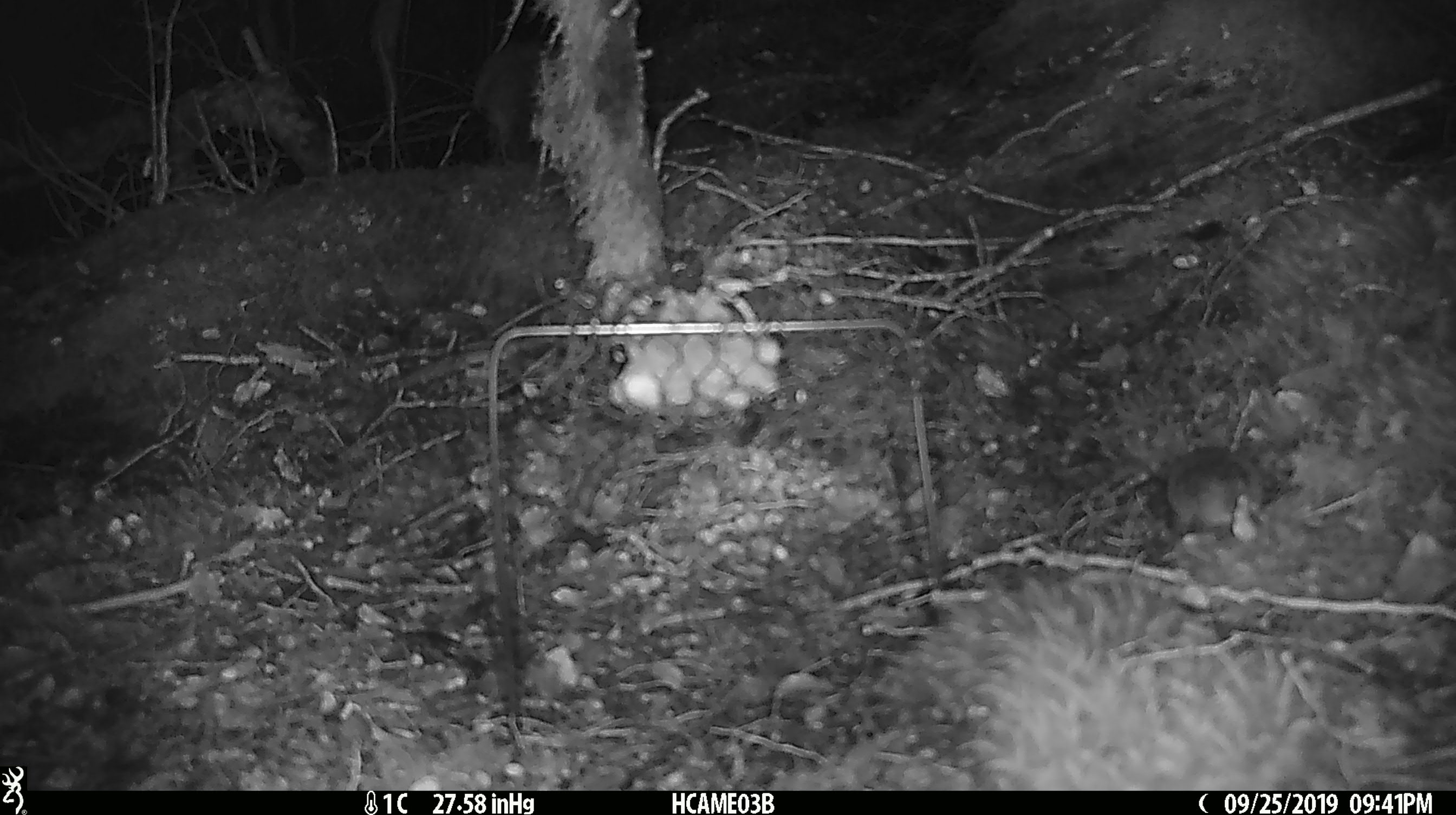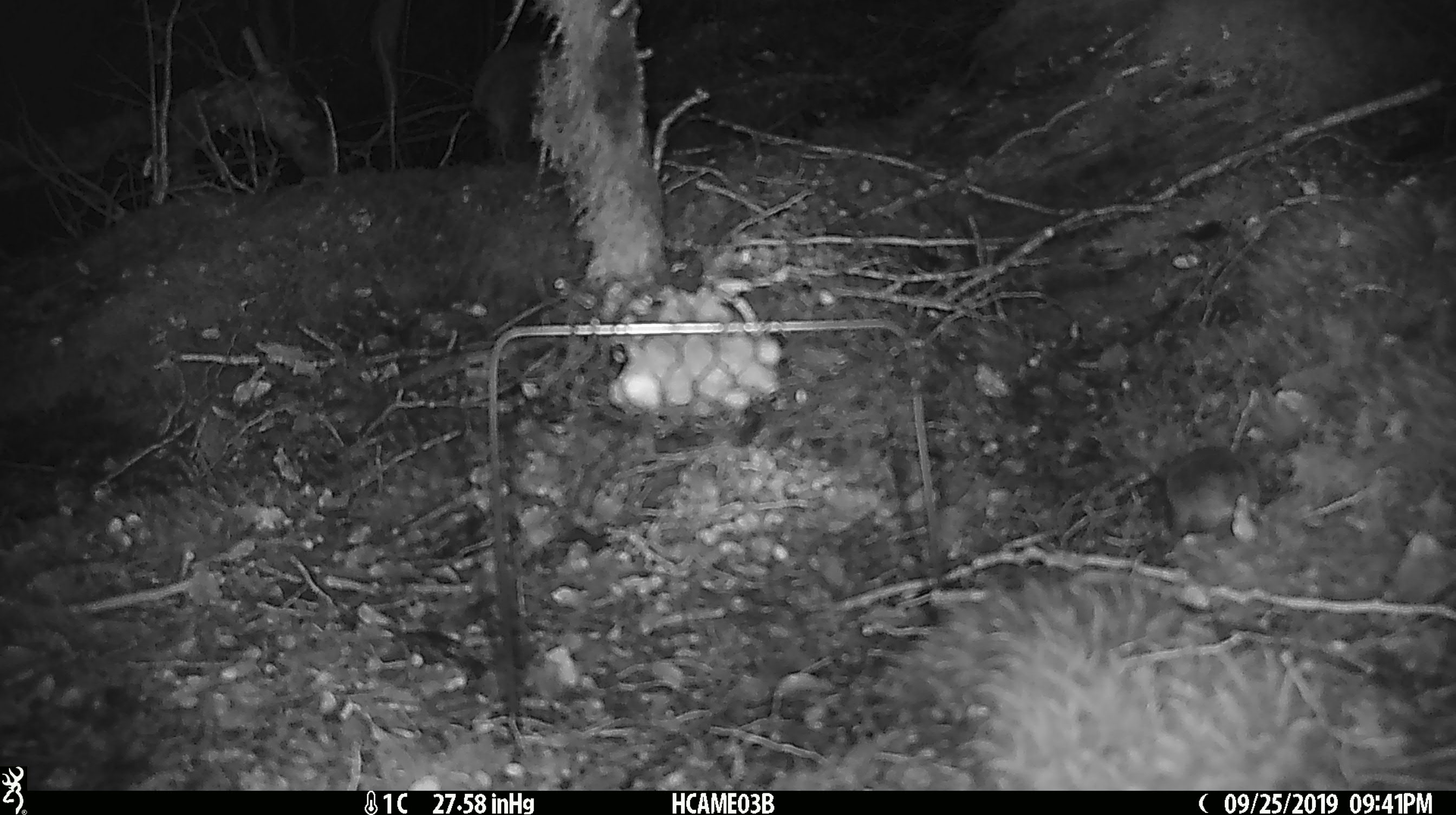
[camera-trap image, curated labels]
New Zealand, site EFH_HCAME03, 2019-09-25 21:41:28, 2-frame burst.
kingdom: Animalia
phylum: Chordata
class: Mammalia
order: Rodentia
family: Muridae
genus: Mus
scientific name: Mus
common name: mouse